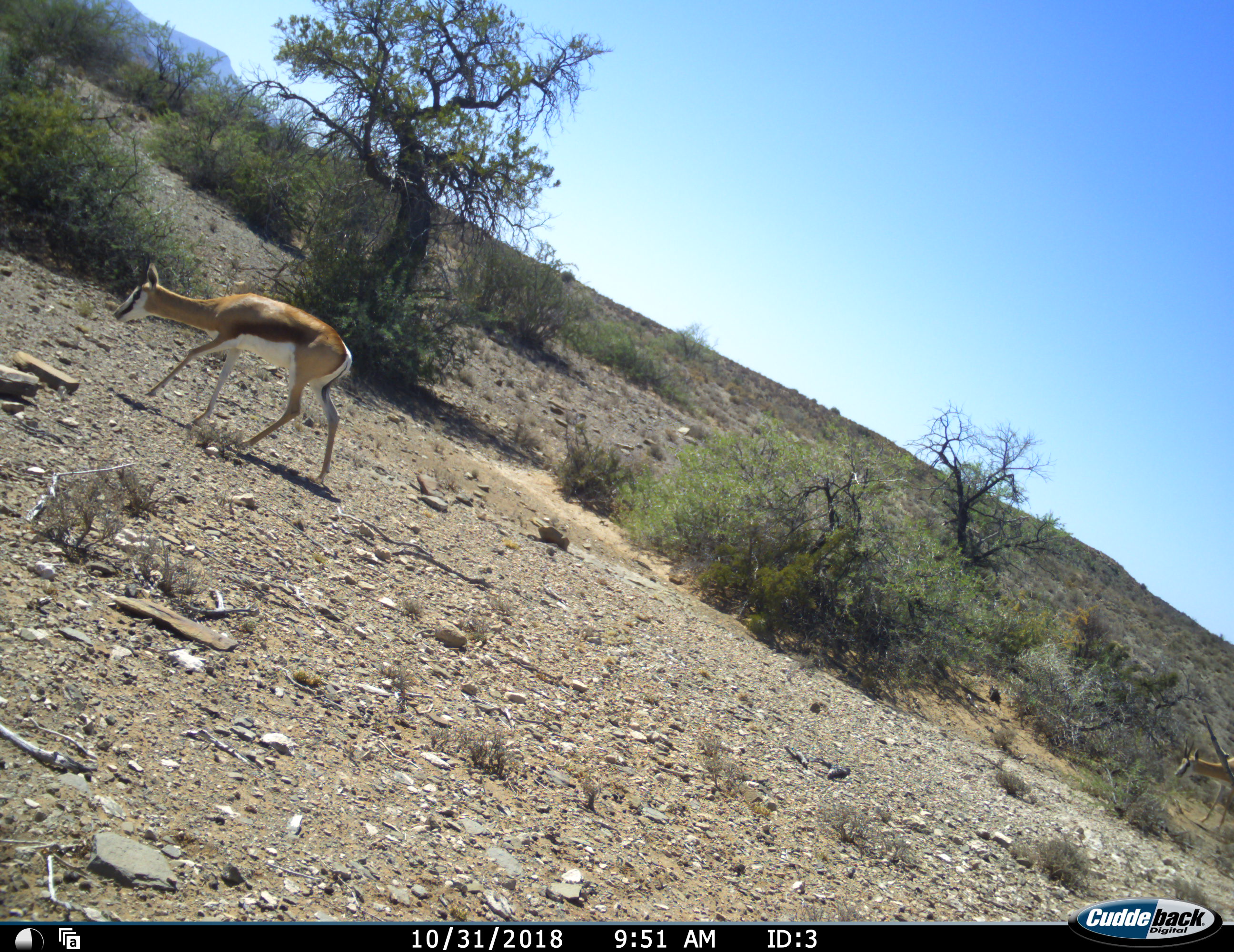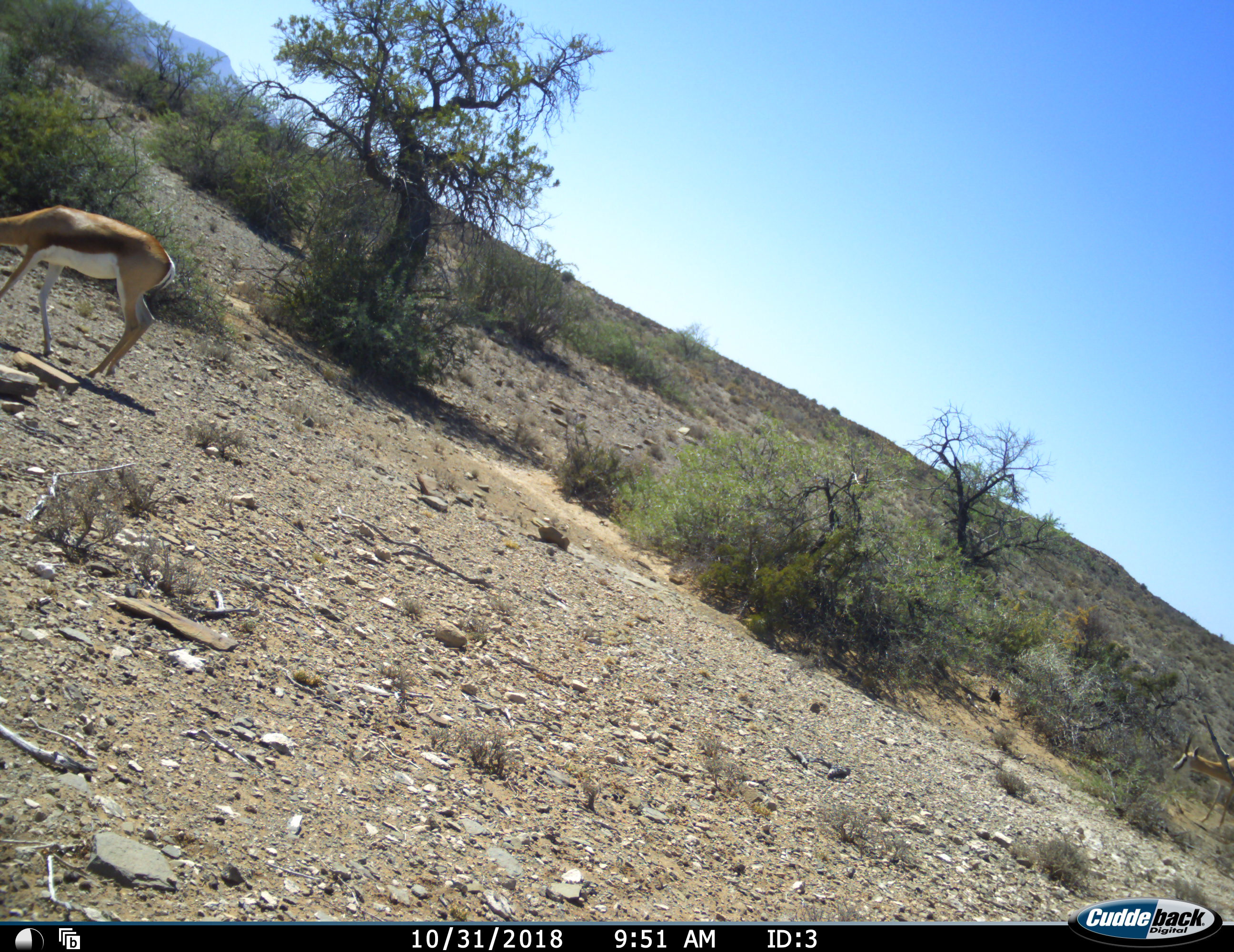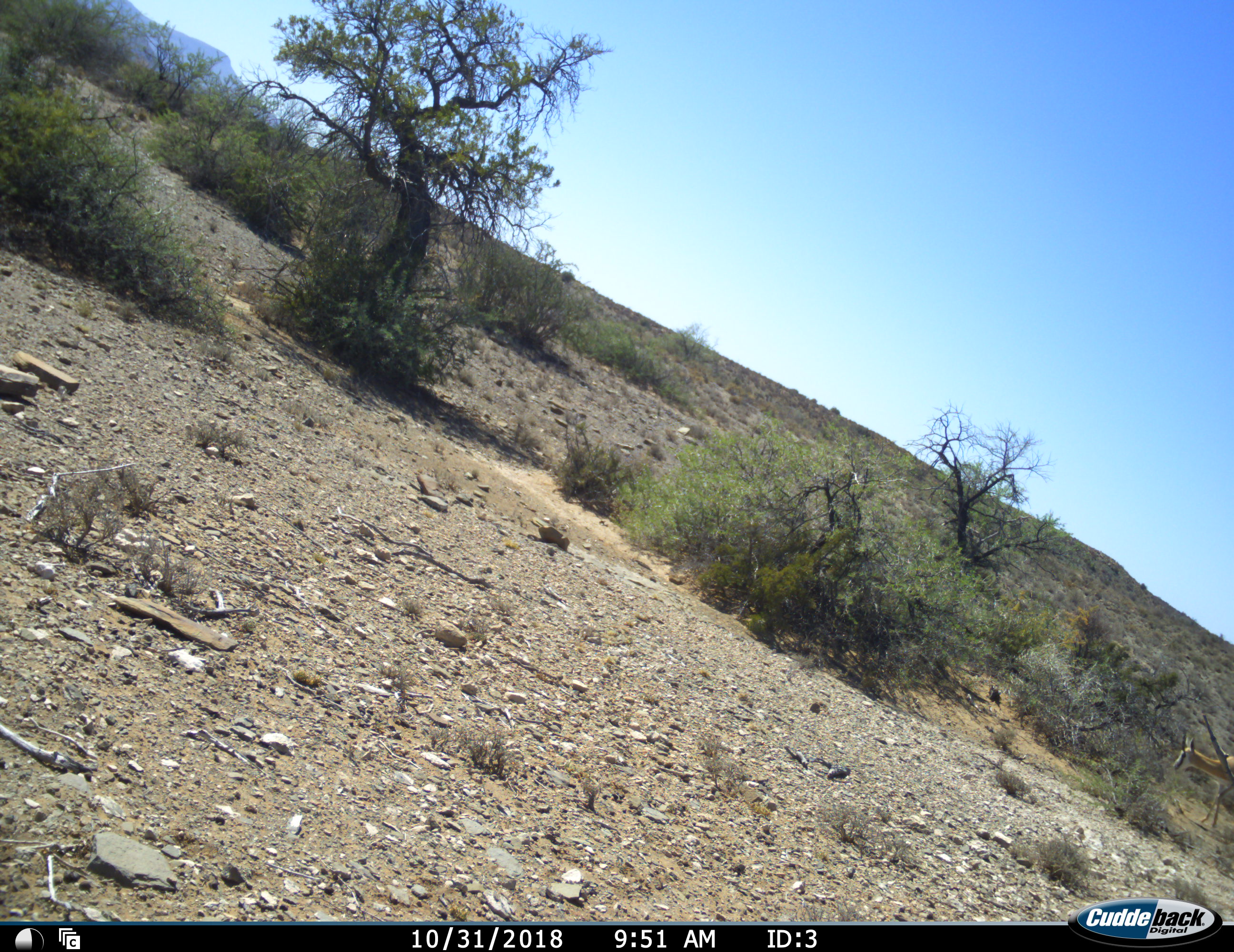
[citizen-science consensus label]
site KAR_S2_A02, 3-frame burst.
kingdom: Animalia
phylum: Chordata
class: Mammalia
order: Artiodactyla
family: Bovidae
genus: Antidorcas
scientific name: Antidorcas marsupialis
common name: springbok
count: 2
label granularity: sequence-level